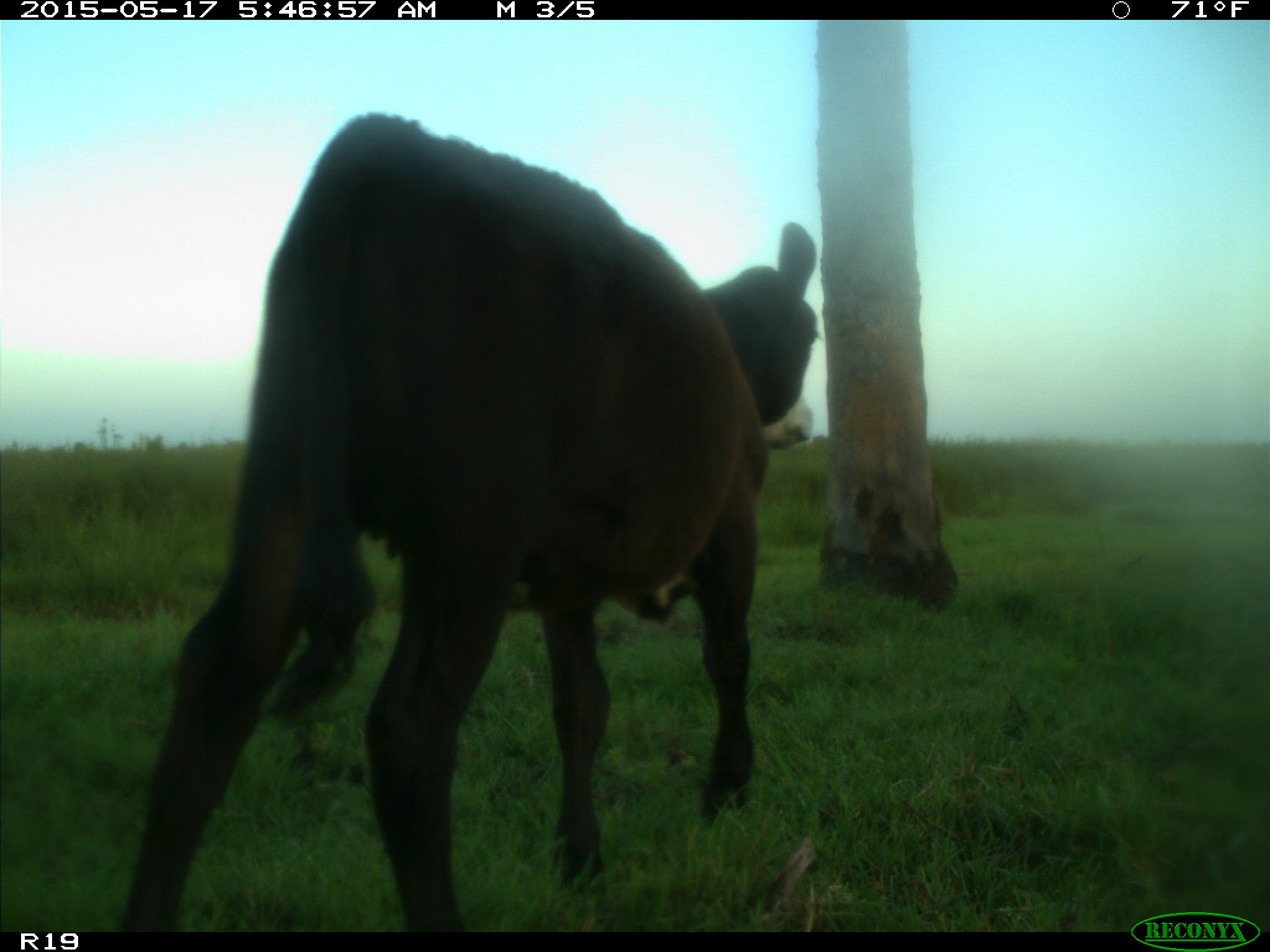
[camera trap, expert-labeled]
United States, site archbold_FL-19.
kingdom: Animalia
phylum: Chordata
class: Mammalia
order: Artiodactyla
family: Bovidae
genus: Bos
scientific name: Bos taurus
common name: domestic cow